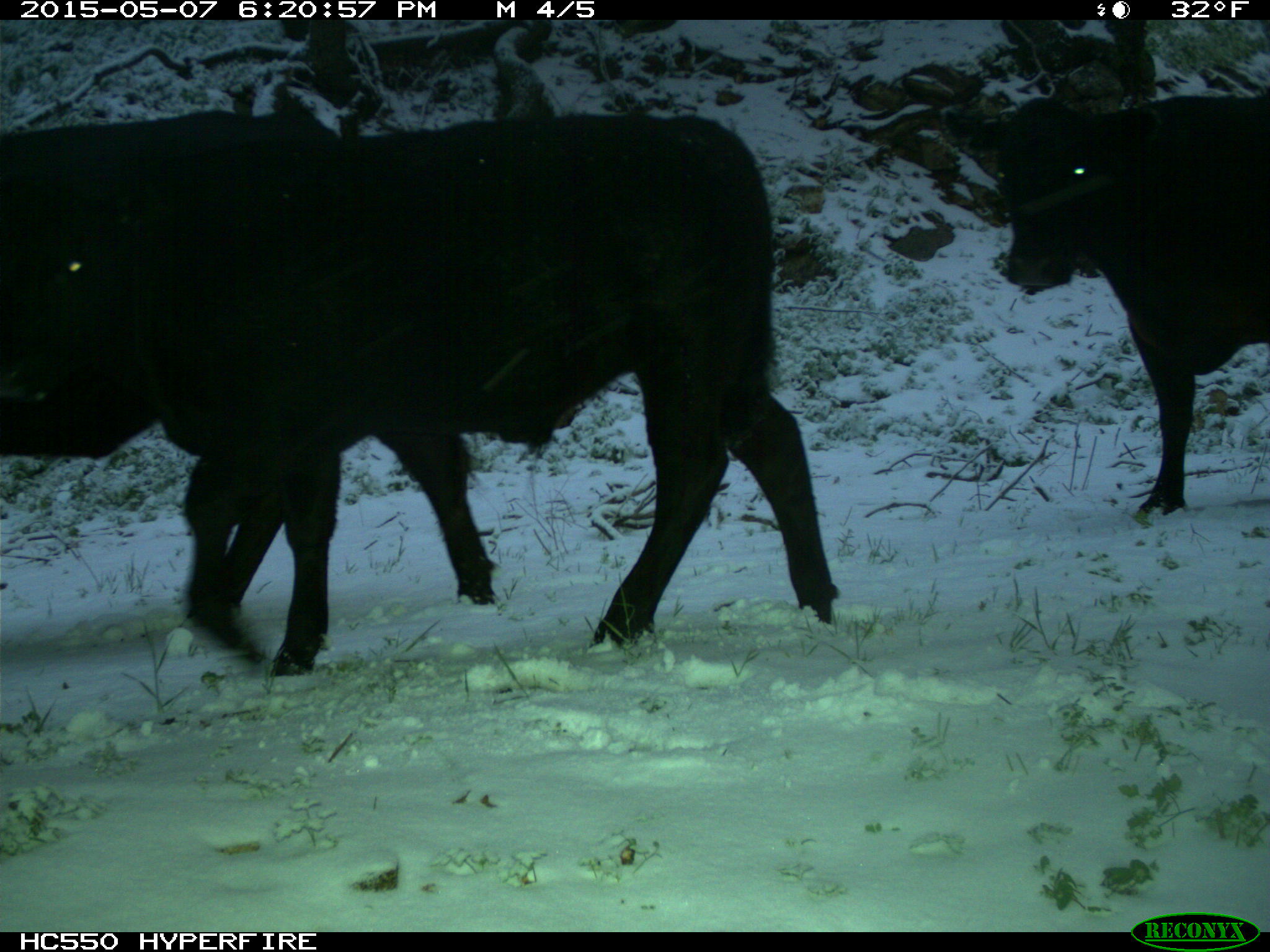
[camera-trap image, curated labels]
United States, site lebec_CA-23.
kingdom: Animalia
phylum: Chordata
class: Mammalia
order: Artiodactyla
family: Bovidae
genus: Bos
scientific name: Bos taurus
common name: domestic cow